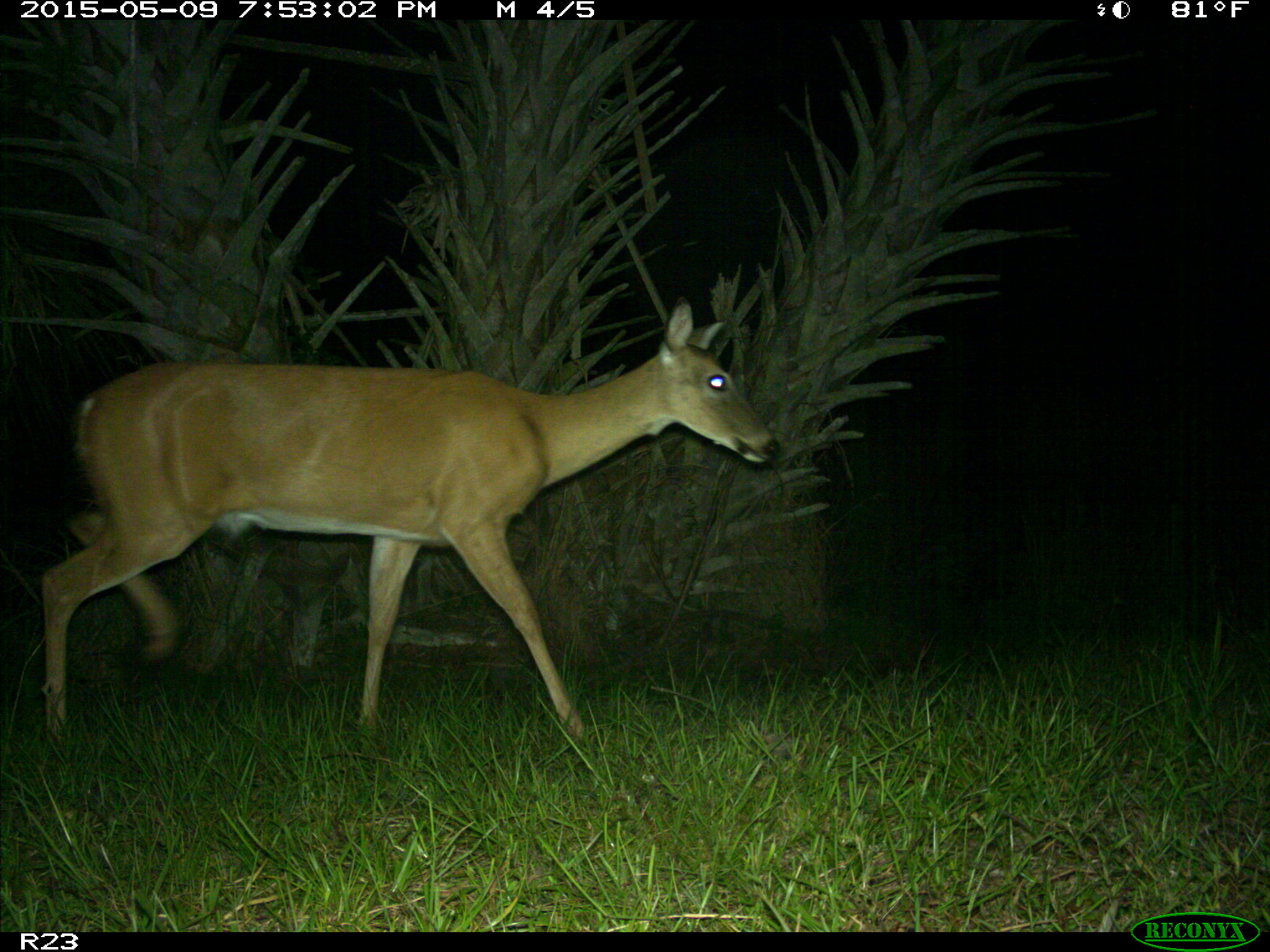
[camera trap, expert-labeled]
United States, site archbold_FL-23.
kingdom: Animalia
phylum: Chordata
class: Mammalia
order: Artiodactyla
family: Bovidae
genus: Bos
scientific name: Bos taurus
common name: domestic cow